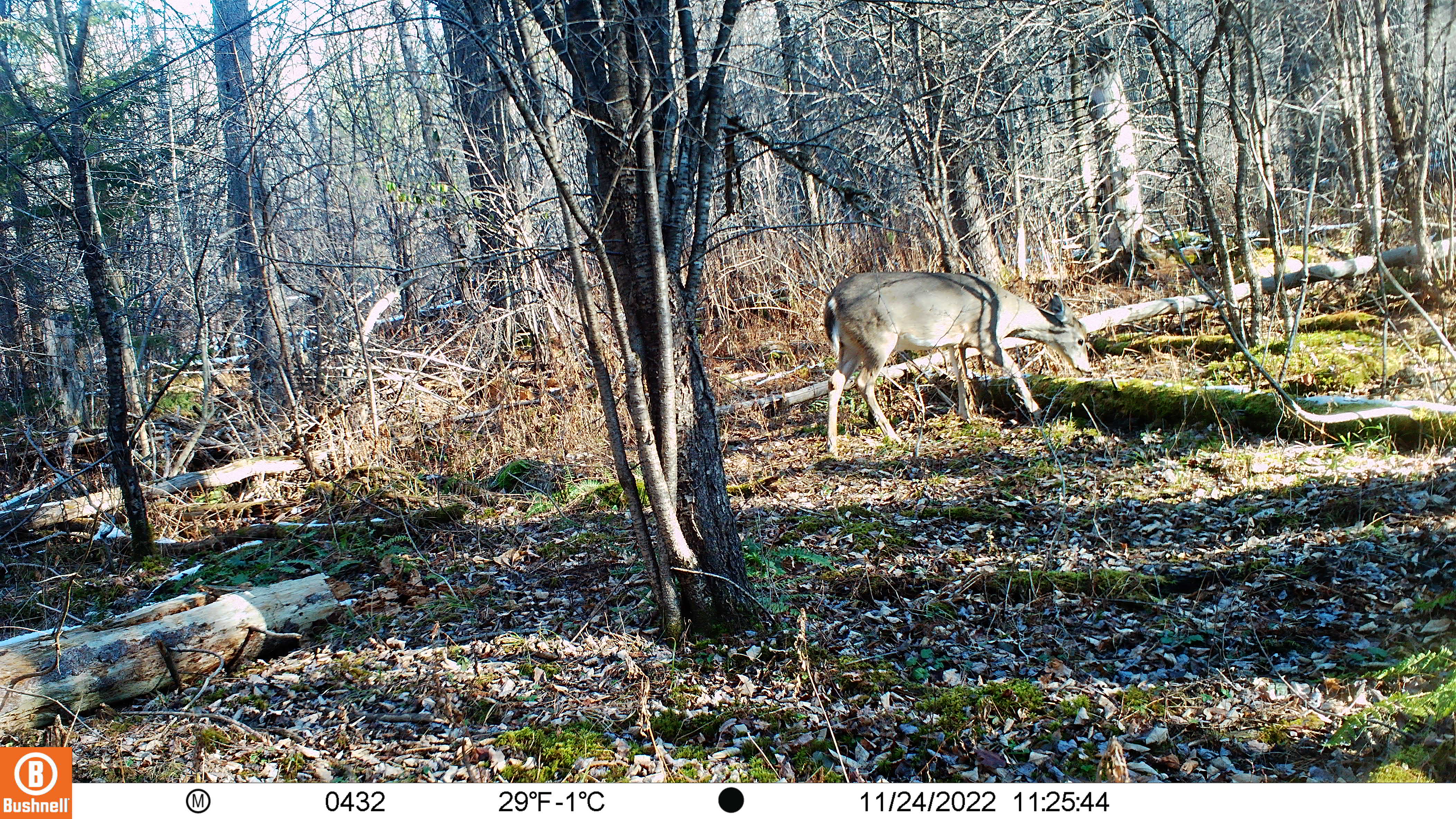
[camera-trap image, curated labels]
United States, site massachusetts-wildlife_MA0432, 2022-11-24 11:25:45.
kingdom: Animalia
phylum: Chordata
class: Mammalia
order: Artiodactyla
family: Cervidae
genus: Odocoileus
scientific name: Odocoileus virginianus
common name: white-tailed deer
White-tailed deer (Odocoileus virginianus).